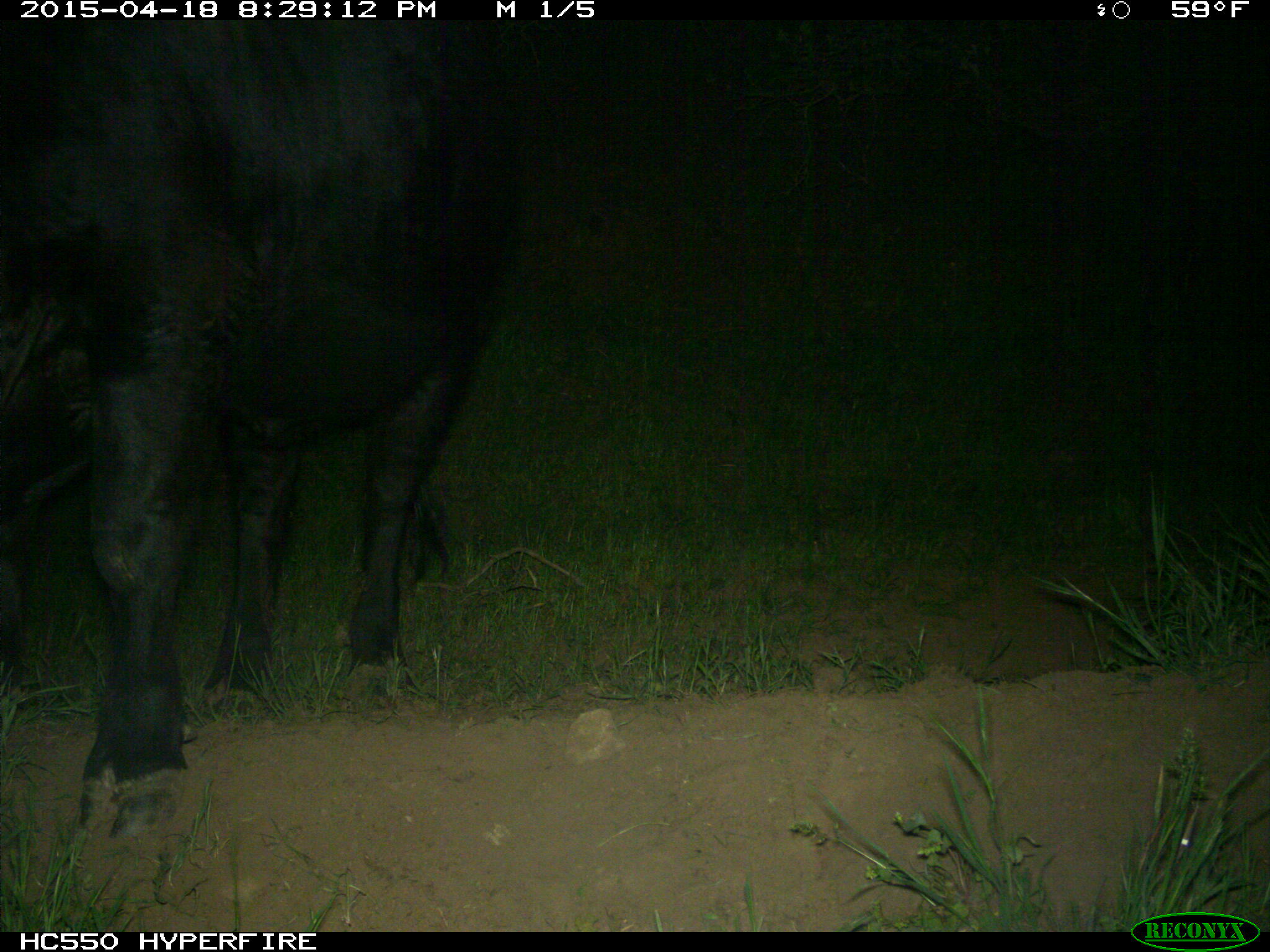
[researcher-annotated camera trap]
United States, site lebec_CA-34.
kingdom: Animalia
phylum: Chordata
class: Mammalia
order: Artiodactyla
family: Bovidae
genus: Bos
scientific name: Bos taurus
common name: domestic cow